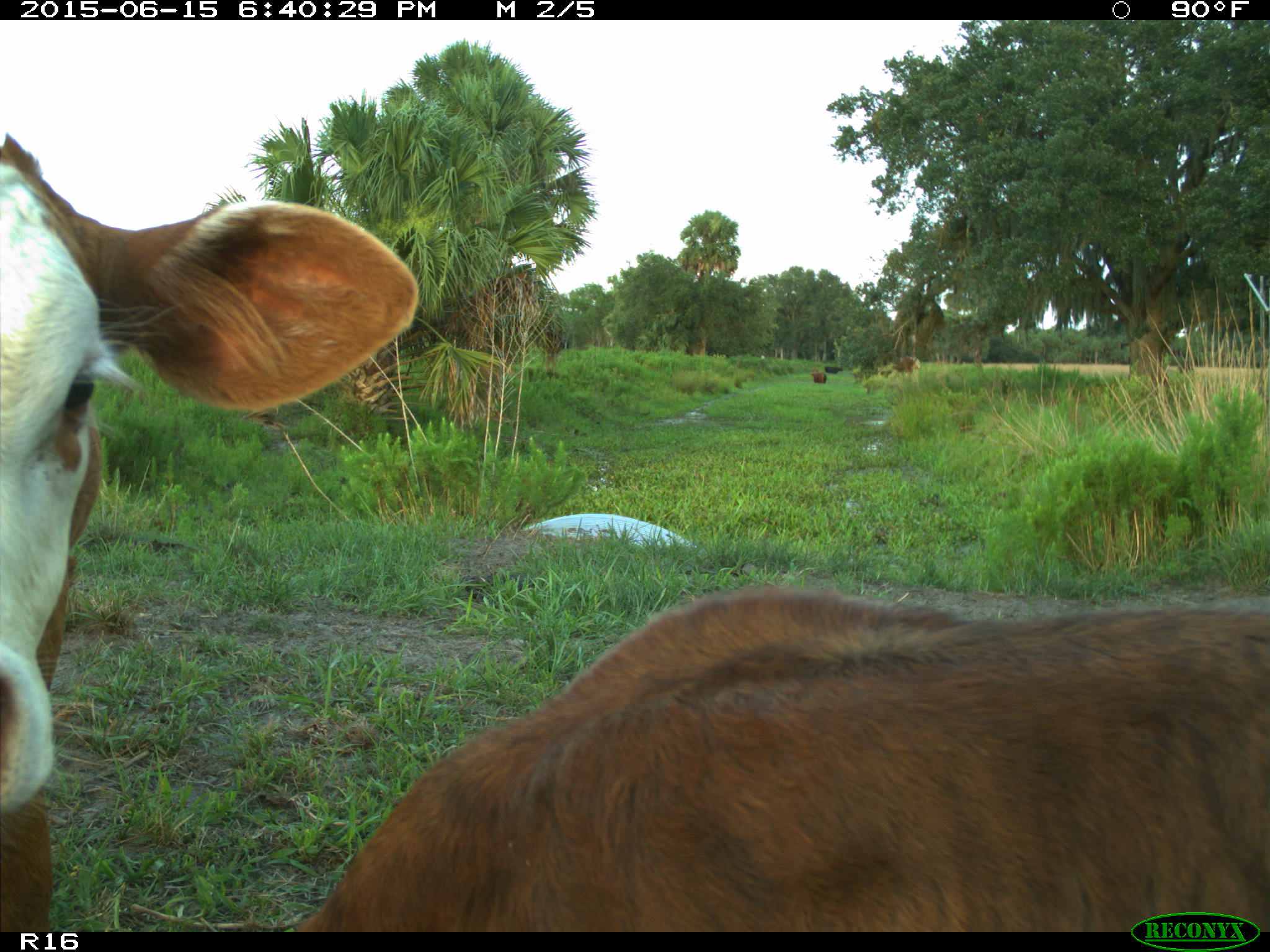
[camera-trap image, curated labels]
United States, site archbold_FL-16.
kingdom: Animalia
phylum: Chordata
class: Mammalia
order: Artiodactyla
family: Bovidae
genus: Bos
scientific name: Bos taurus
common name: domestic cow